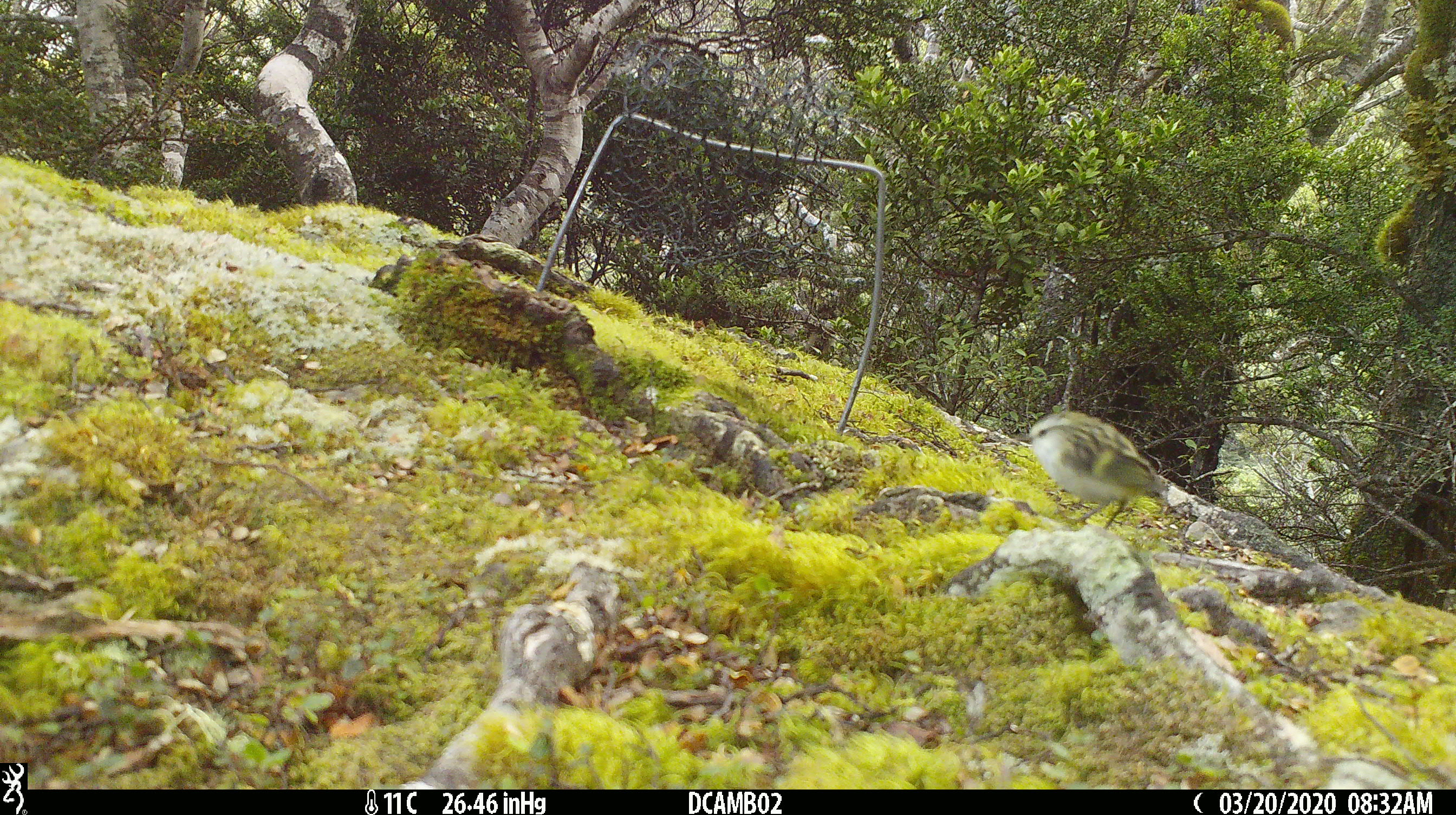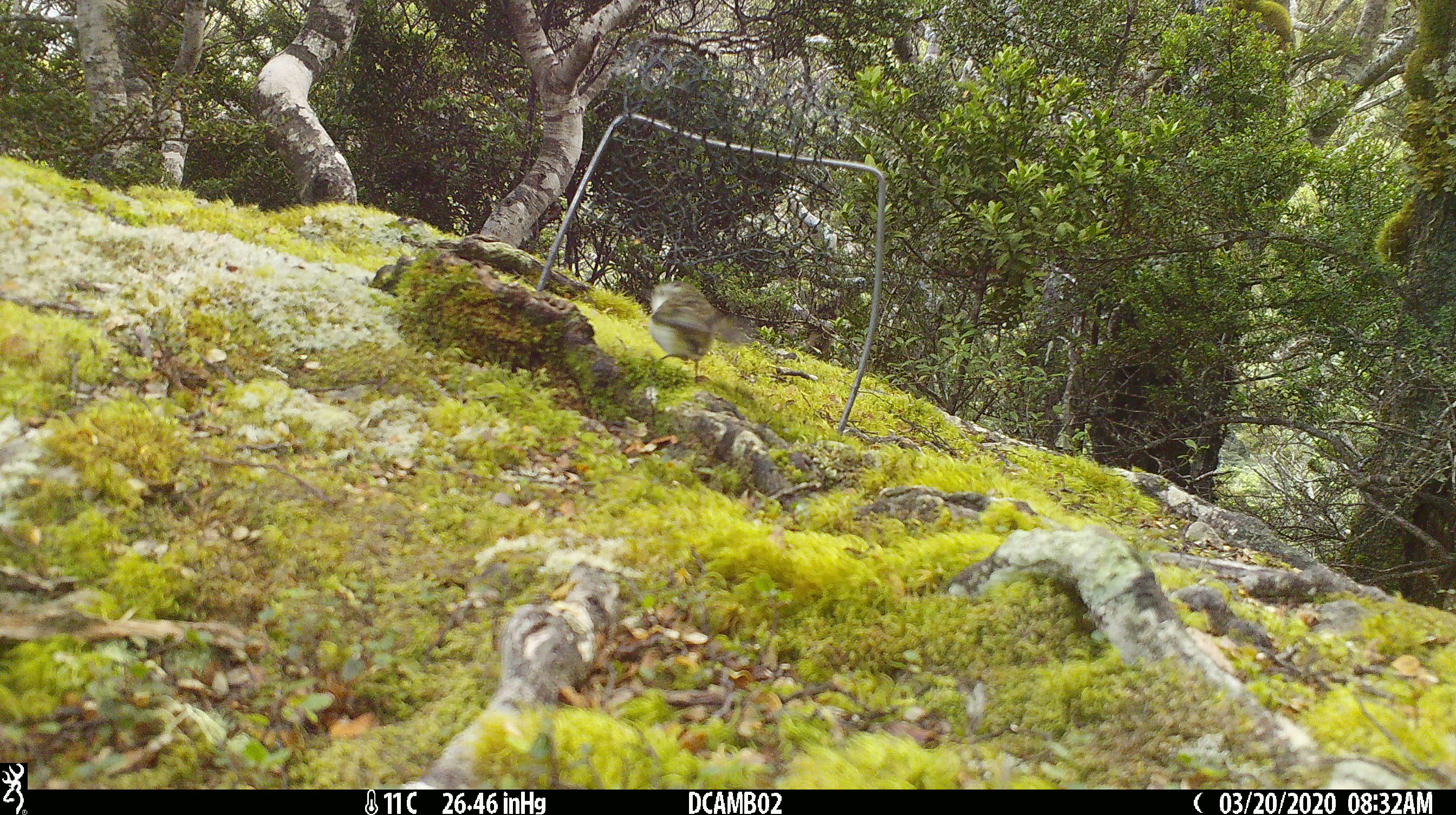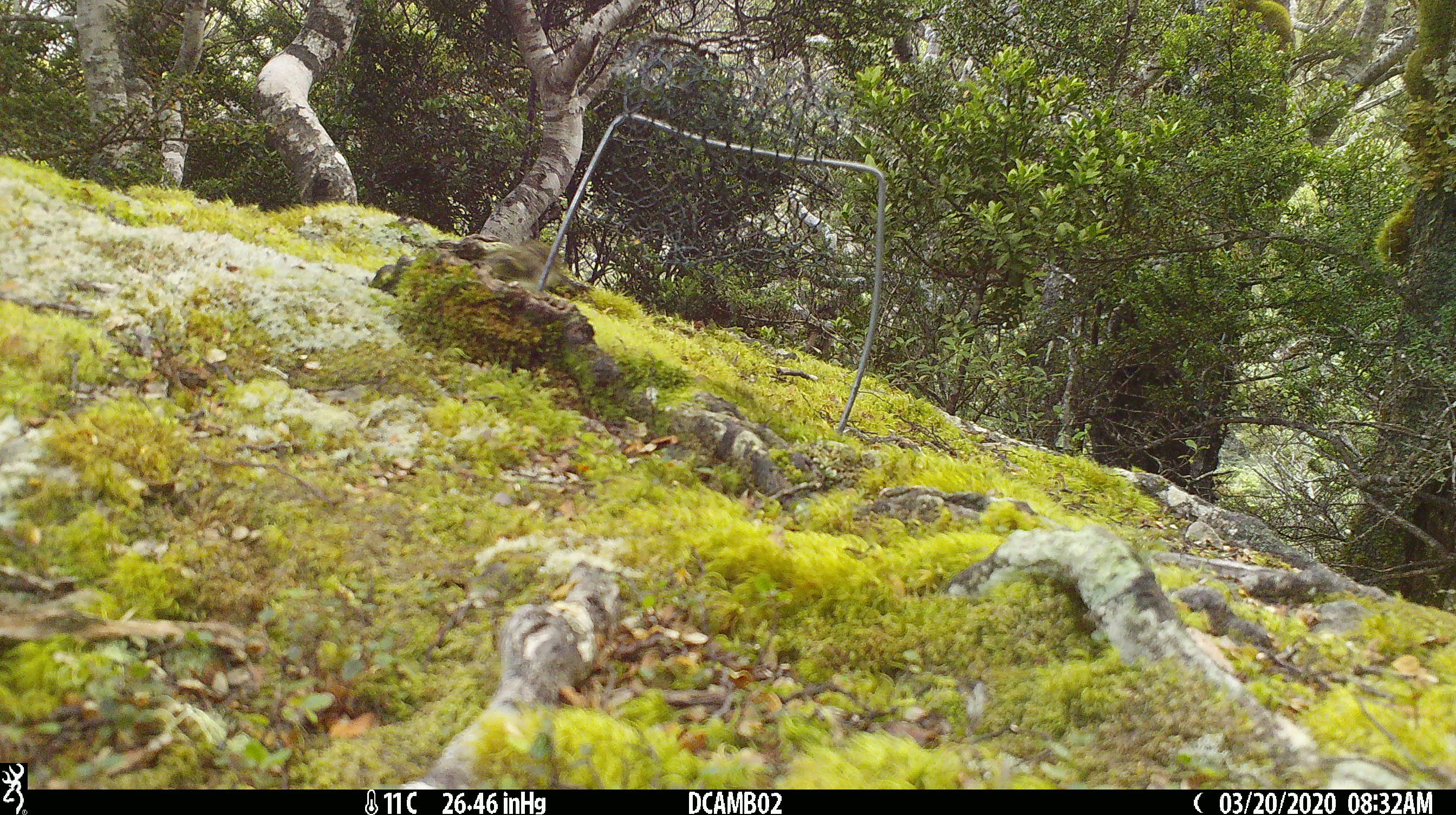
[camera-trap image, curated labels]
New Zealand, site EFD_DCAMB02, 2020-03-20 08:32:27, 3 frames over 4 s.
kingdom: Animalia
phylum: Chordata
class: Aves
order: Passeriformes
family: Acanthisittidae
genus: Acanthisitta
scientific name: Acanthisitta chloris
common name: rifleman